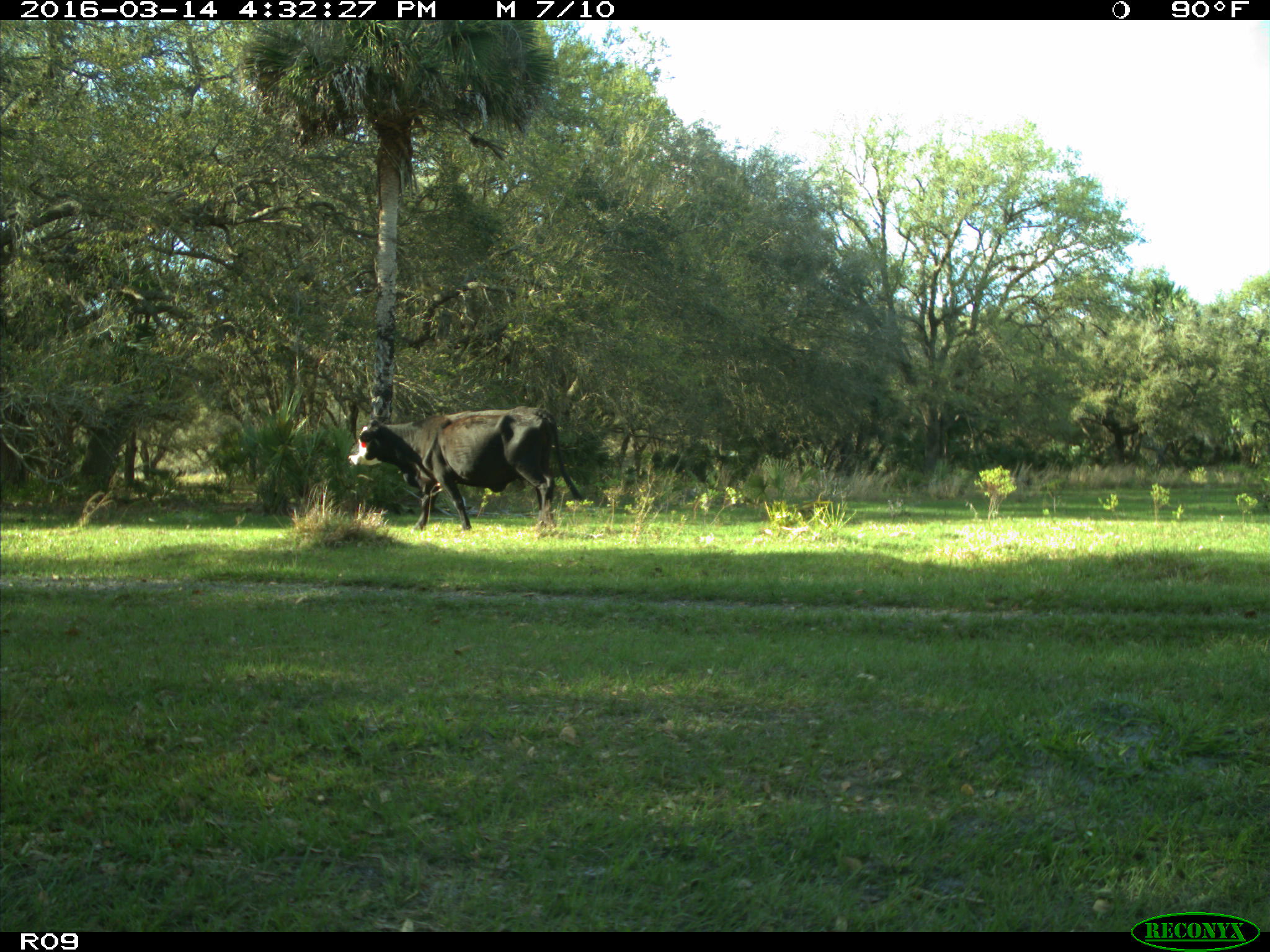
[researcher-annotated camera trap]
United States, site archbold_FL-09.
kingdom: Animalia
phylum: Chordata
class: Mammalia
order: Artiodactyla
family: Bovidae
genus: Bos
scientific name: Bos taurus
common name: domestic cow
Bos taurus (domestic cow).